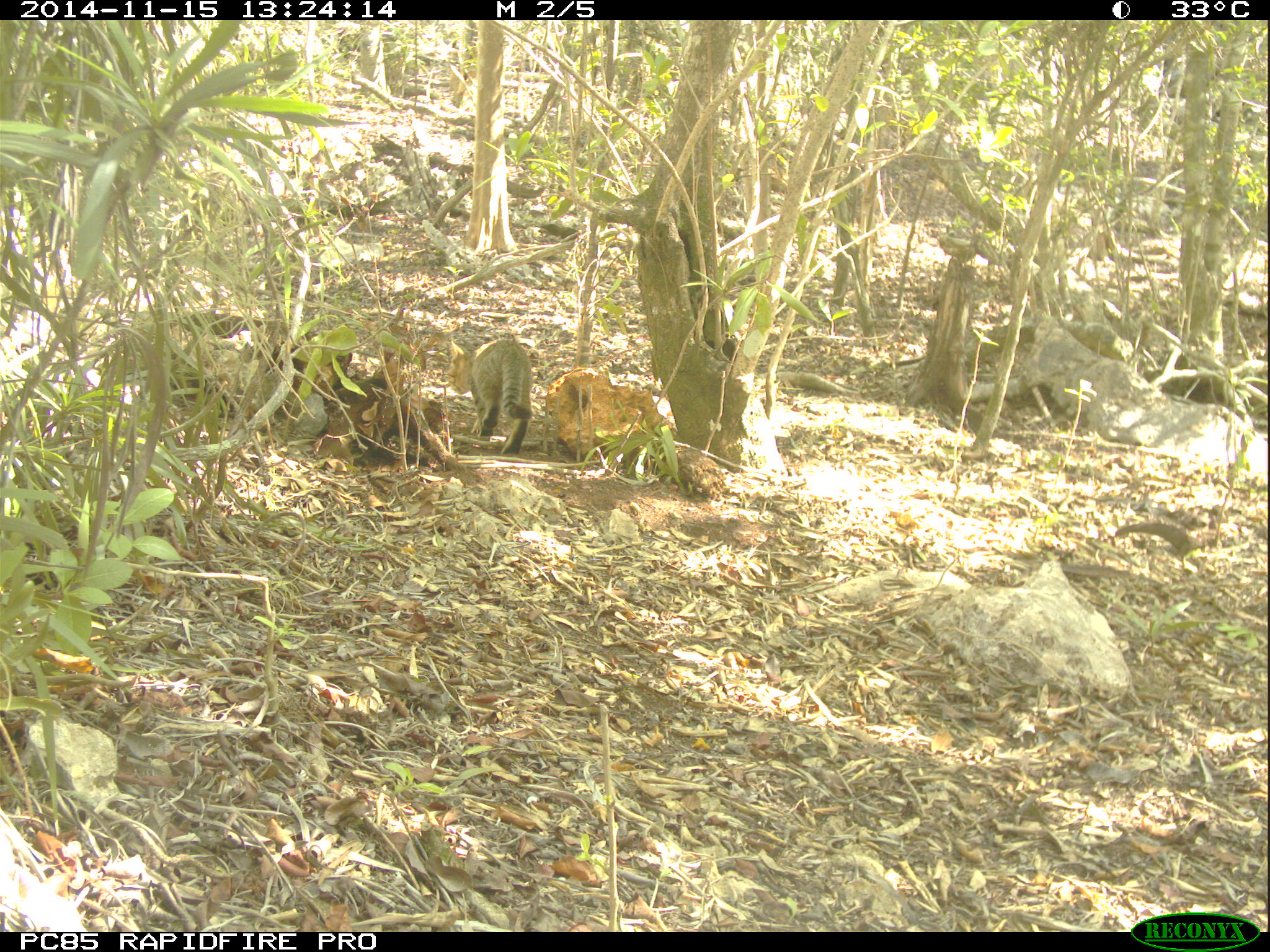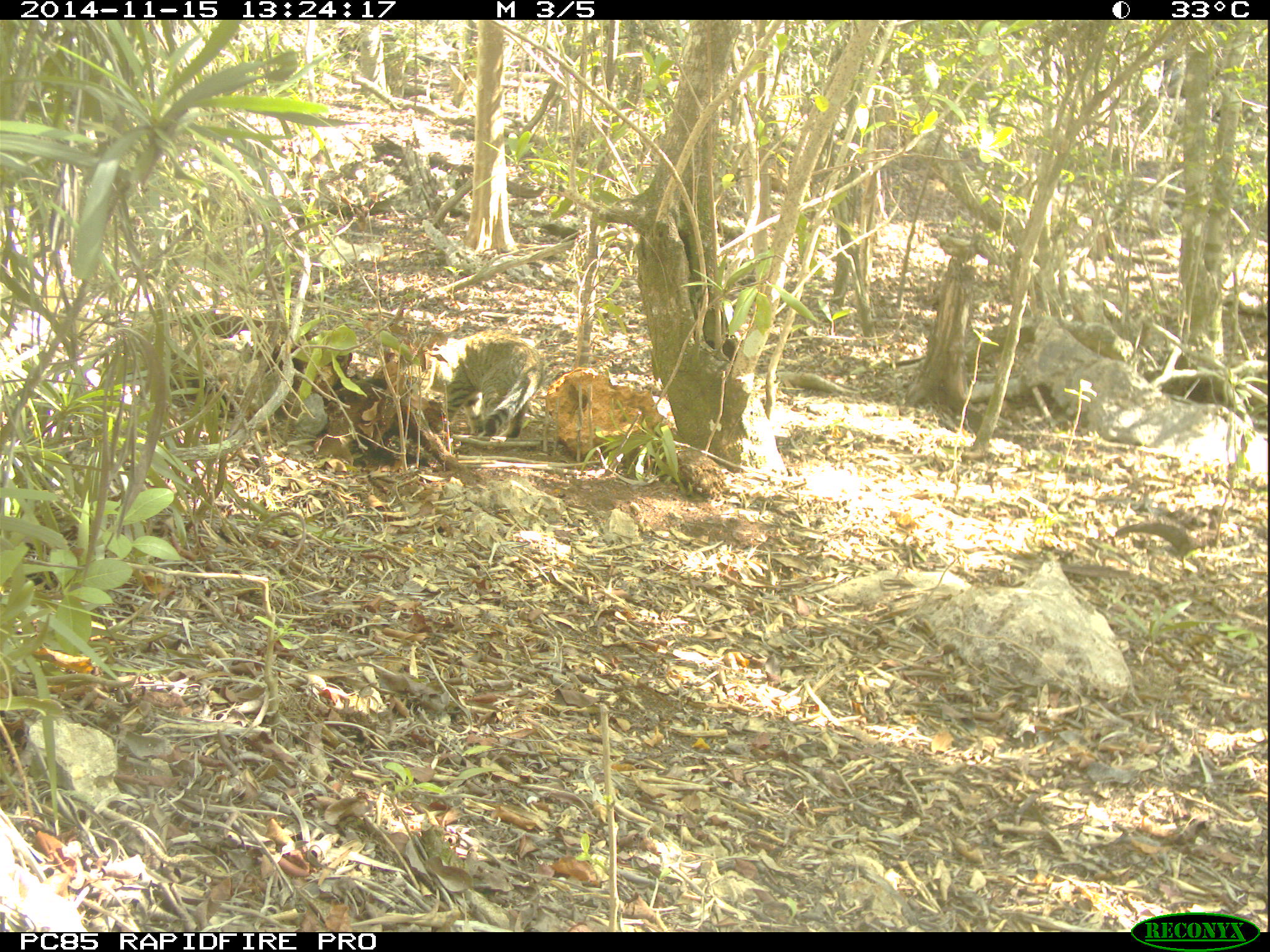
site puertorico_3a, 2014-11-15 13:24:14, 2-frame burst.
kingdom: Animalia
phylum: Chordata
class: Mammalia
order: Carnivora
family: Felidae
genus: Felis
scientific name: Felis catus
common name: cat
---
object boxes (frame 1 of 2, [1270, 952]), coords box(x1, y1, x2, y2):
cat: box(442, 335, 531, 457)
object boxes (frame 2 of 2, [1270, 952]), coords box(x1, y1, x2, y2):
cat: box(432, 320, 550, 438)